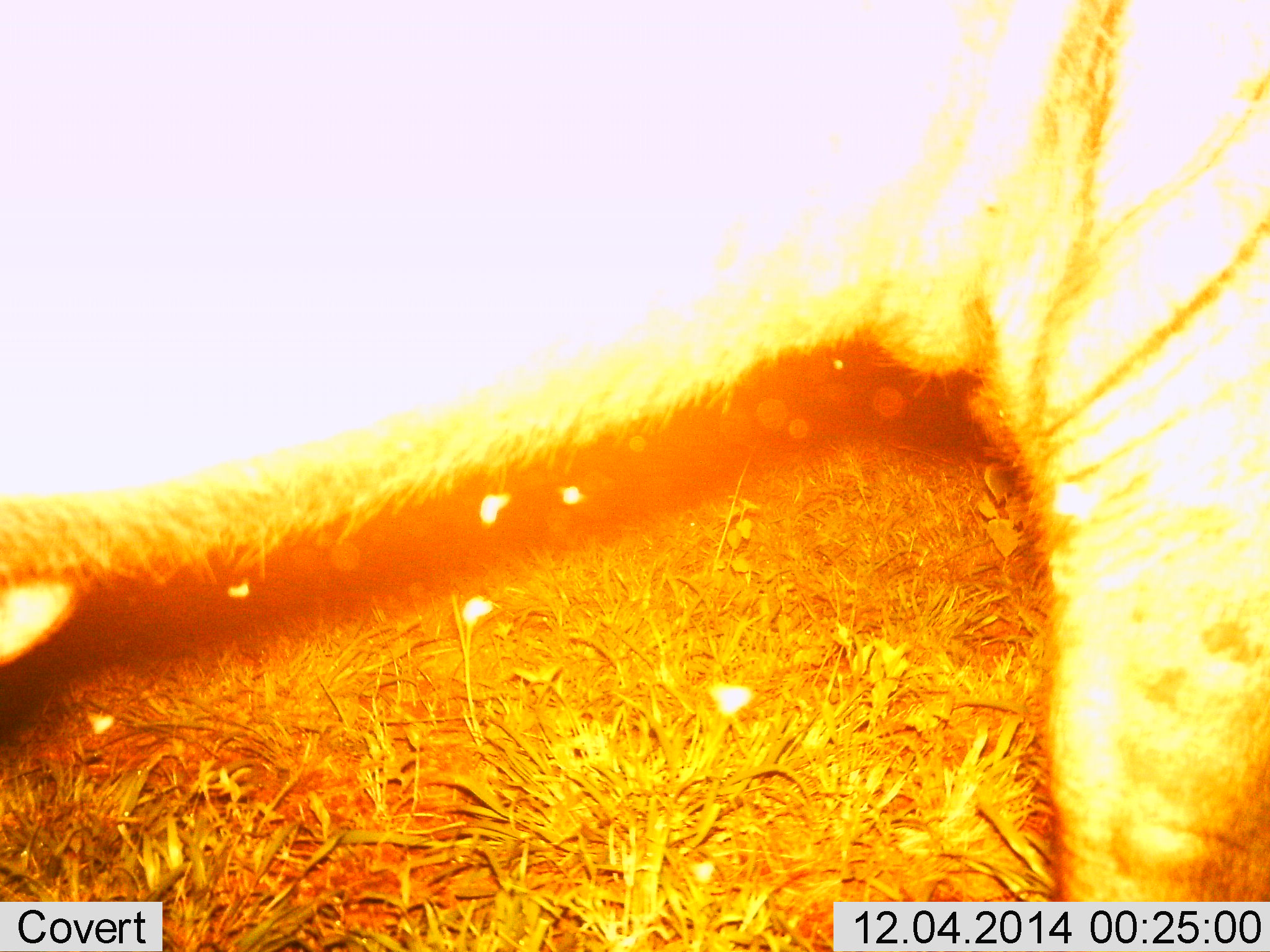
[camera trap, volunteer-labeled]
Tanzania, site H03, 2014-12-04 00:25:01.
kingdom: Animalia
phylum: Chordata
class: Mammalia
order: Artiodactyla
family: Bovidae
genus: Connochaetes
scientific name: Connochaetes taurinus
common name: blue wildebeest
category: wildebeest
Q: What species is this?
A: Wildebeest (blue wildebeest) (Connochaetes taurinus).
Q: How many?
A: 1.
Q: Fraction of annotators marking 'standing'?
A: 100%.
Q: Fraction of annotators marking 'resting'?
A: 0%.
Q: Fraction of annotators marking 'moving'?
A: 0%.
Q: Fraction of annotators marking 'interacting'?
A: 0%.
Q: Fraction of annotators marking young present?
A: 0%.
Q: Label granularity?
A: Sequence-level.